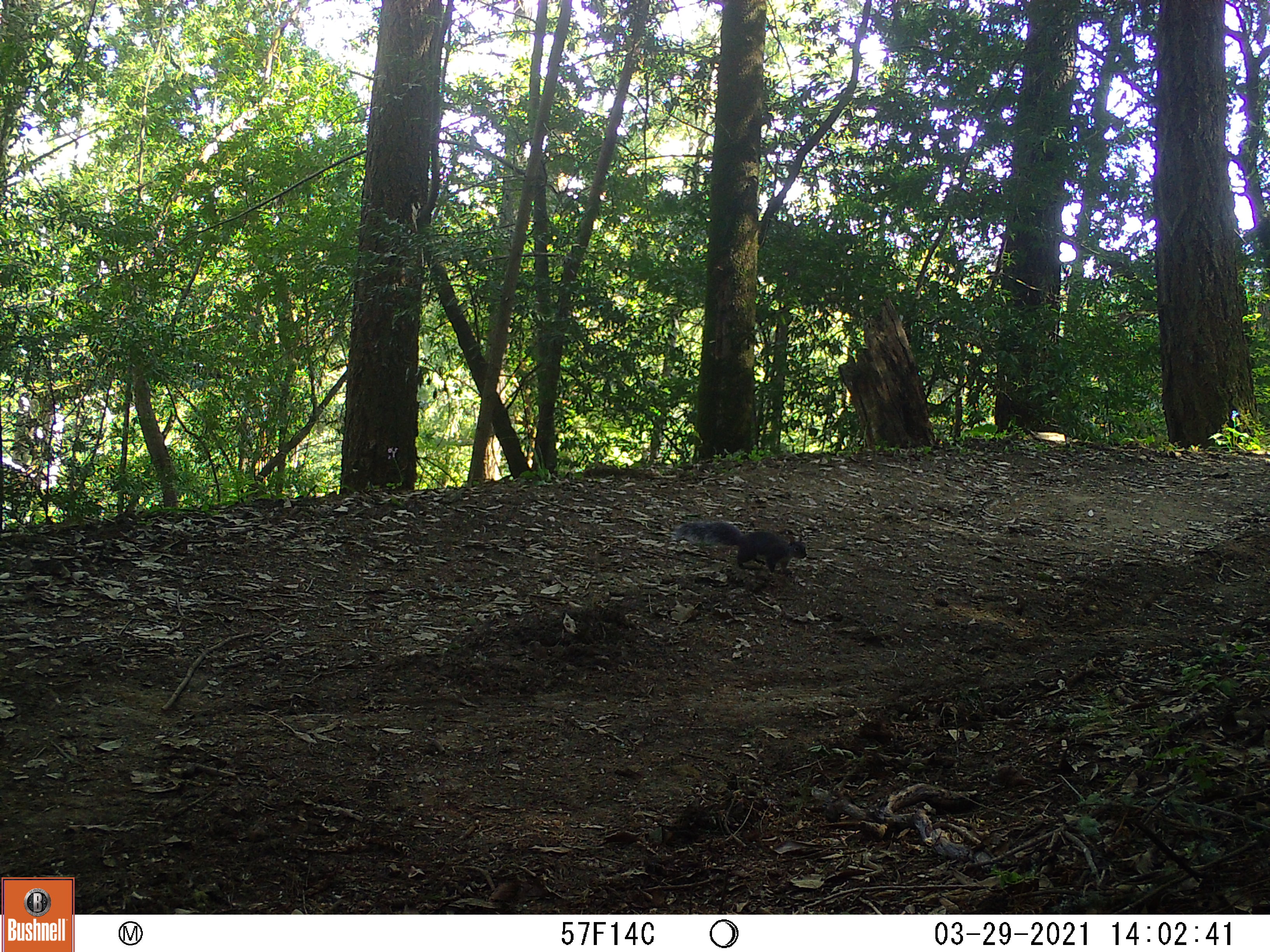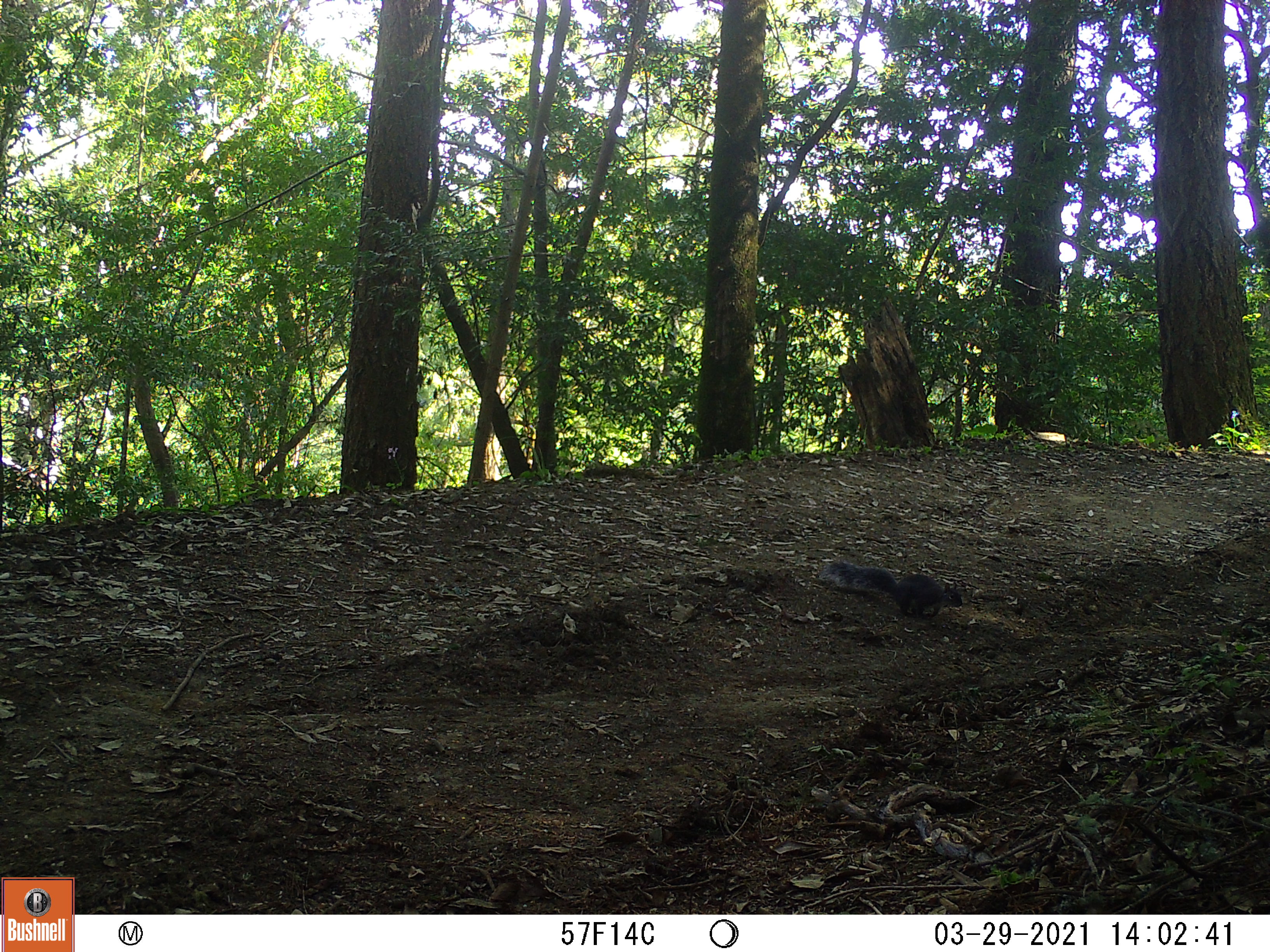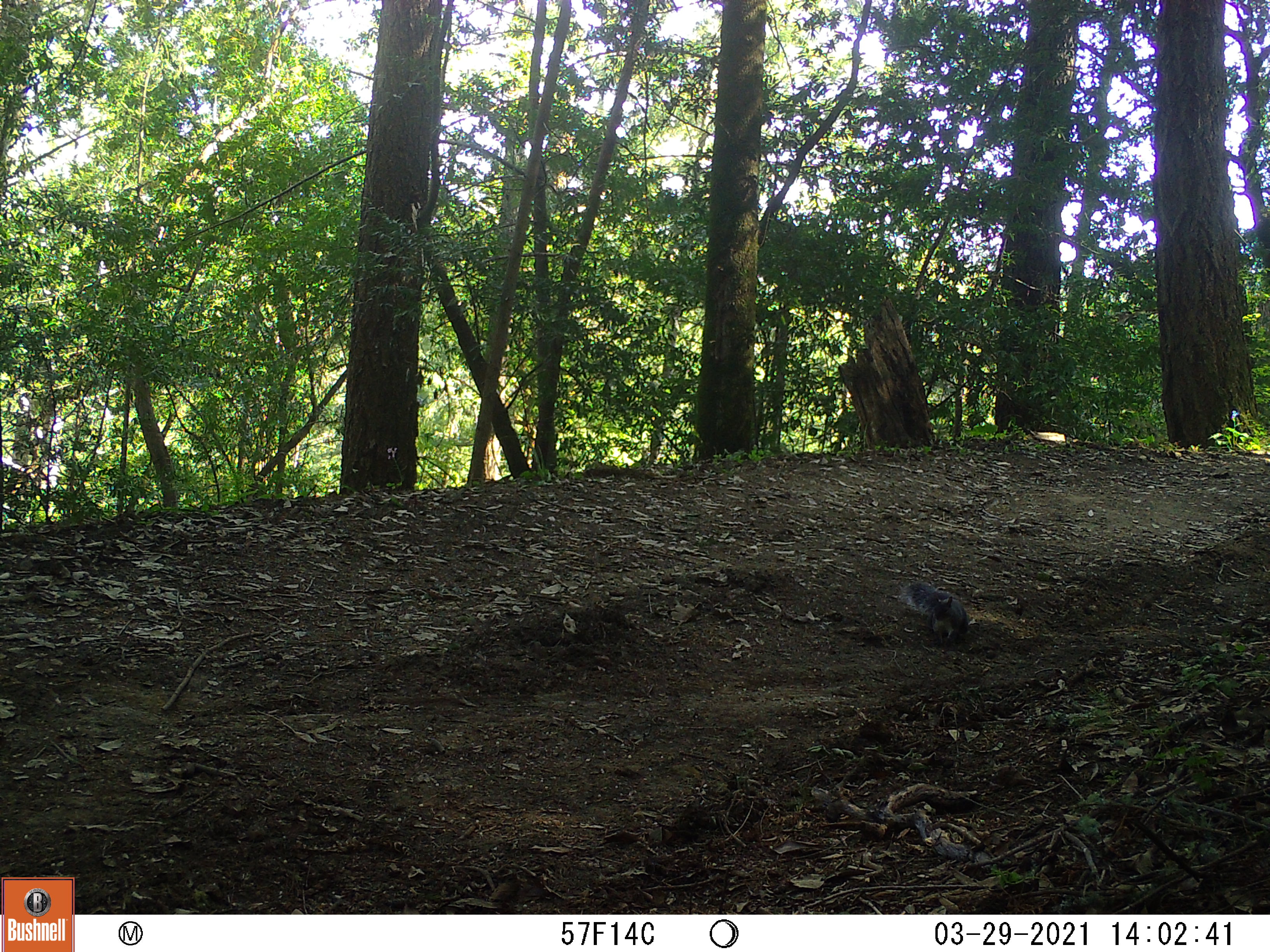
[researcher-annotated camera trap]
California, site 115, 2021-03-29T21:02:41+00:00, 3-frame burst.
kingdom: Animalia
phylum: Chordata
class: Mammalia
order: Rodentia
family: Sciuridae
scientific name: Sciuridae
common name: squirrel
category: unknown squirrel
Unknown squirrel (squirrel) (Sciuridae).